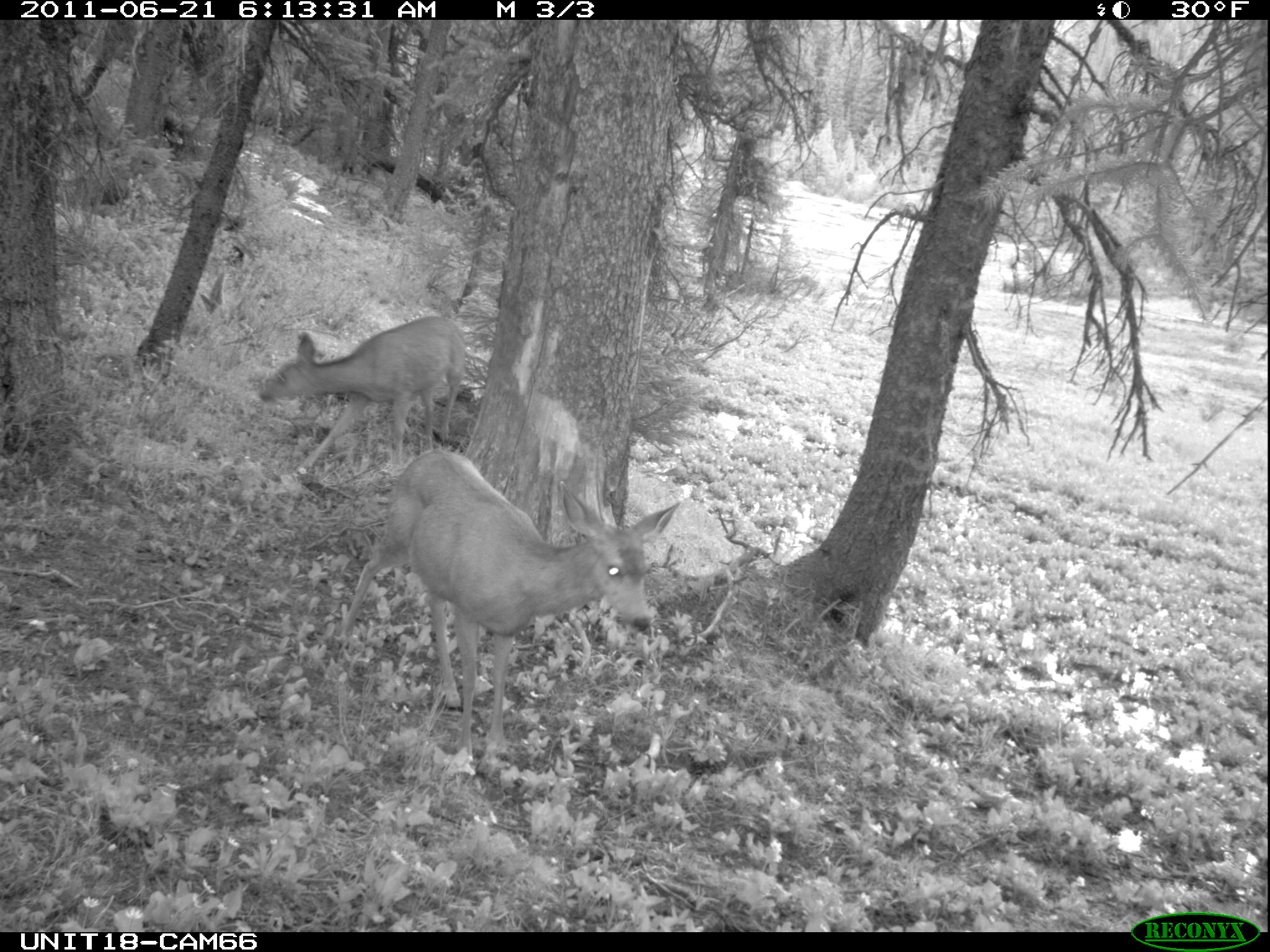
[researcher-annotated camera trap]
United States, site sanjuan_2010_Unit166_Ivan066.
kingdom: Animalia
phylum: Chordata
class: Mammalia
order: Artiodactyla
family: Cervidae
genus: Odocoileus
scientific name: Odocoileus hemionus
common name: mule deer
Odocoileus hemionus (mule deer).